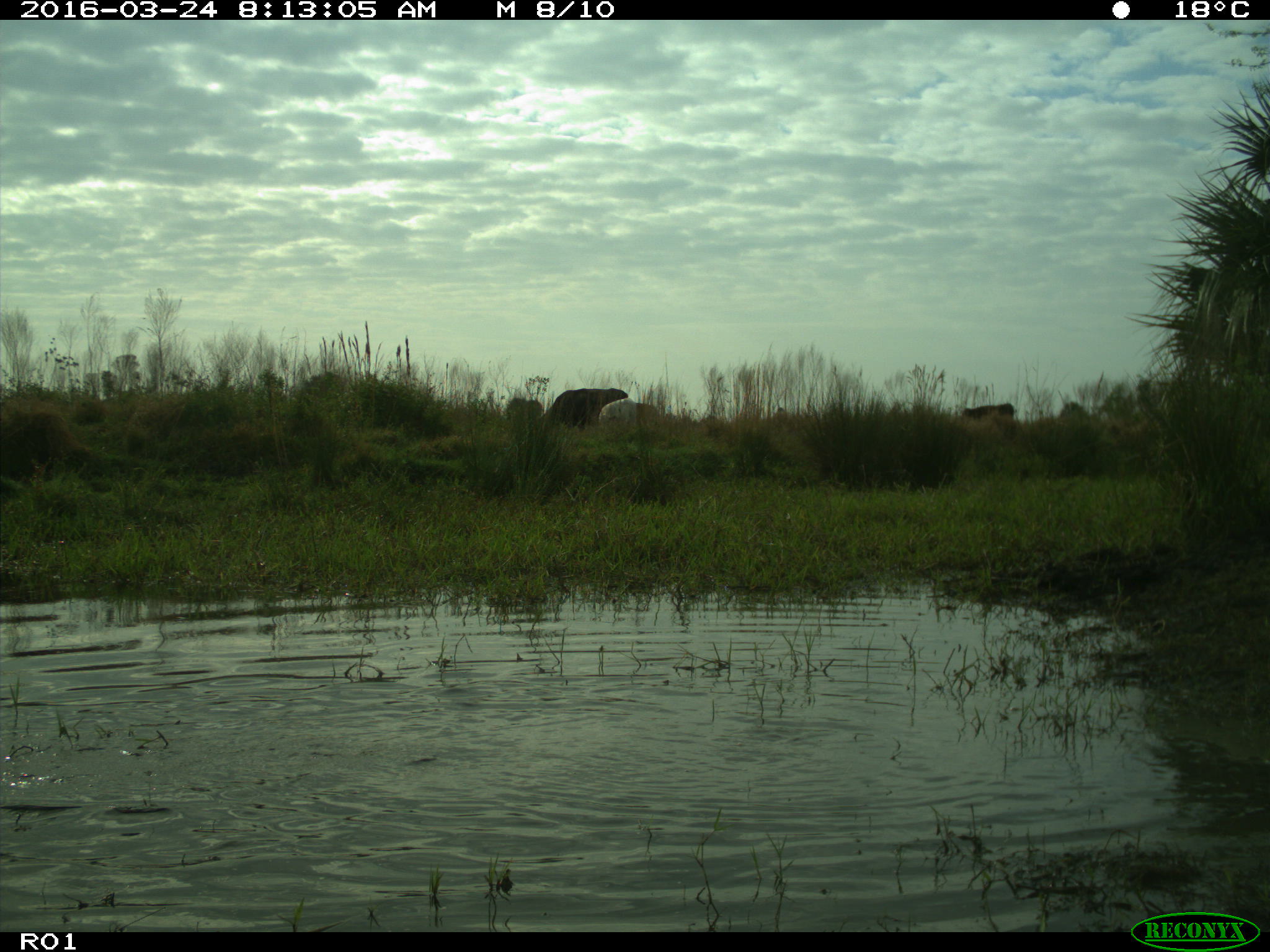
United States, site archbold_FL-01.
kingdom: Animalia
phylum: Chordata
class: Mammalia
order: Artiodactyla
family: Bovidae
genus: Bos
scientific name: Bos taurus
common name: domestic cow